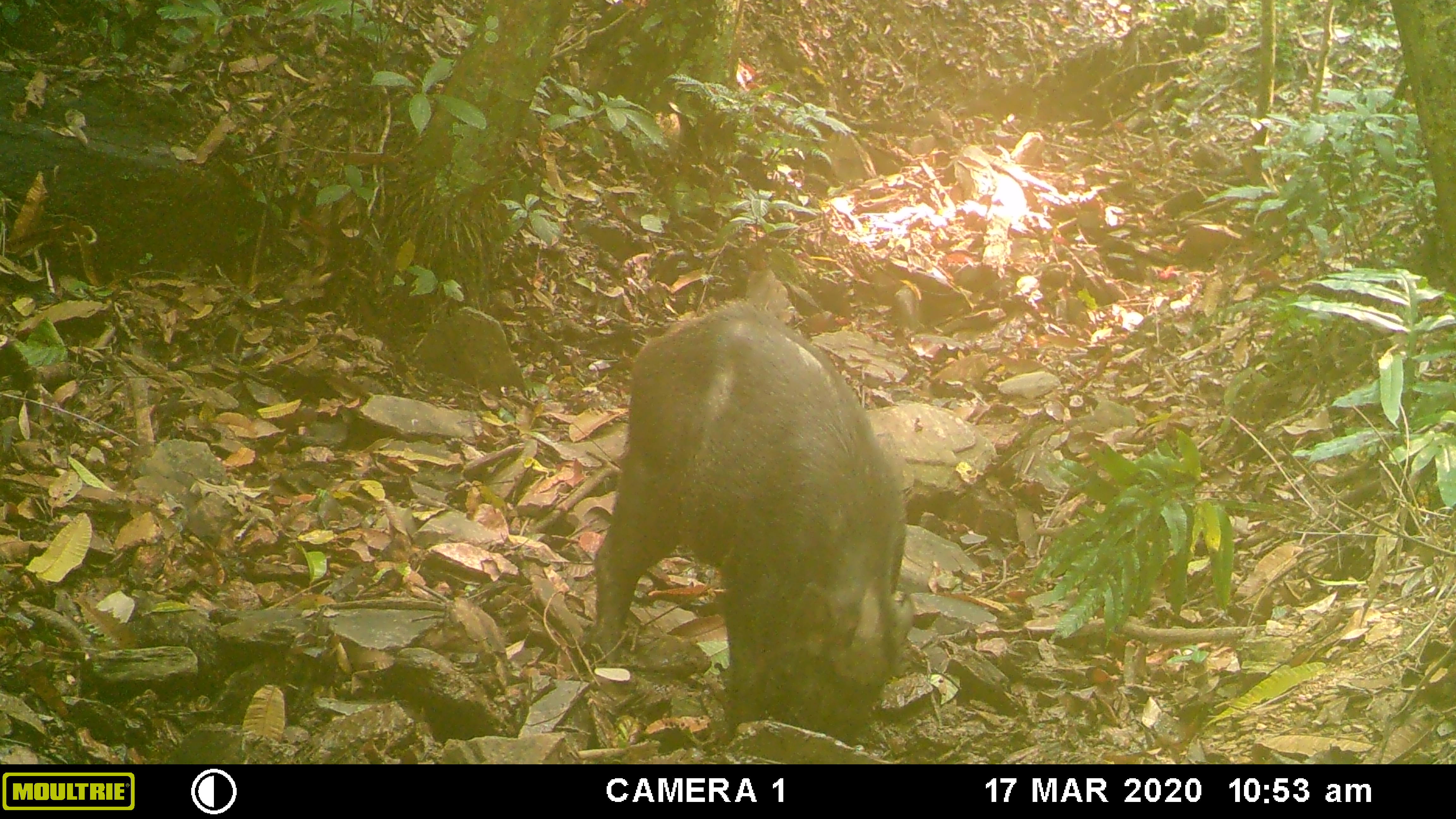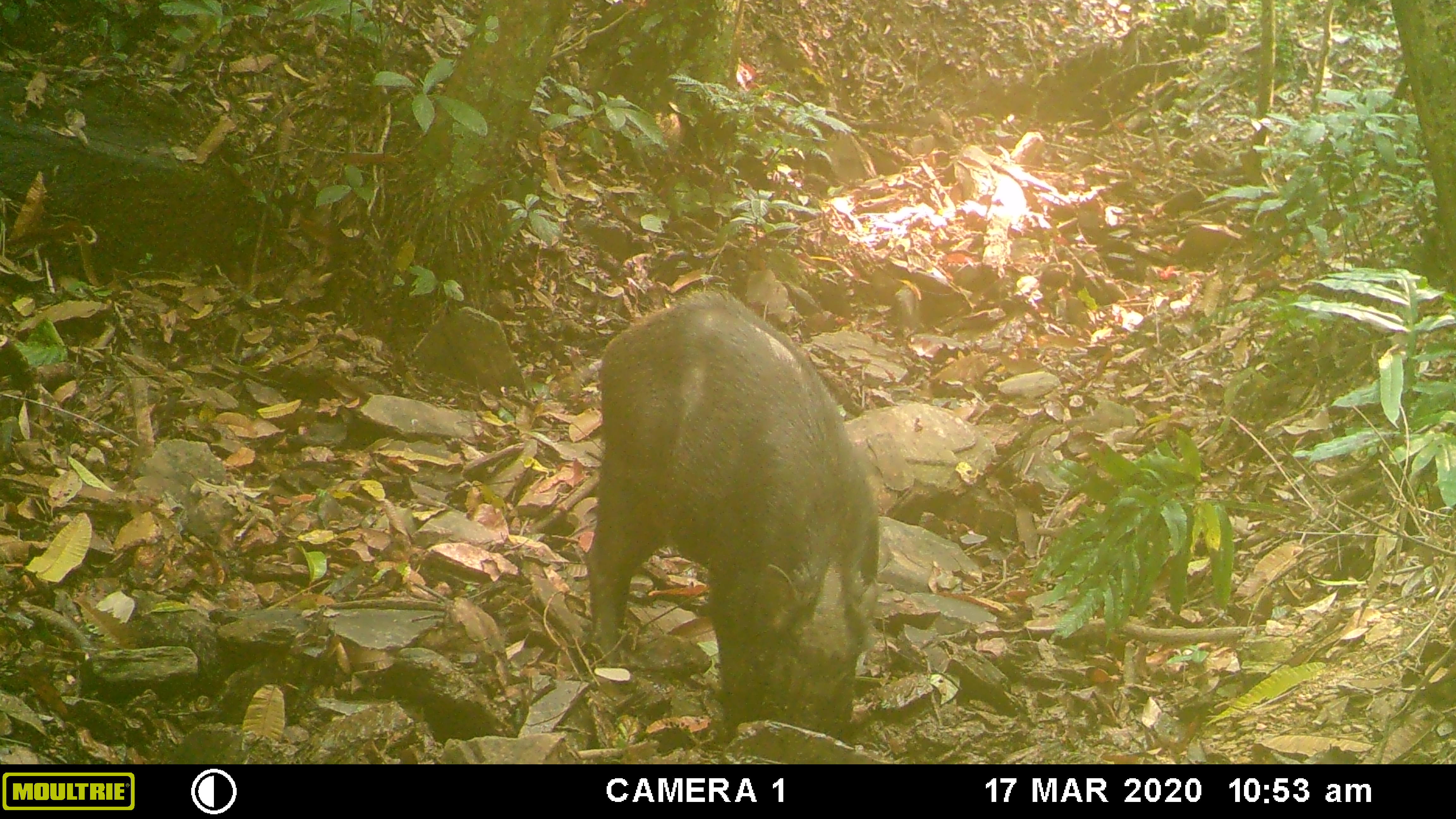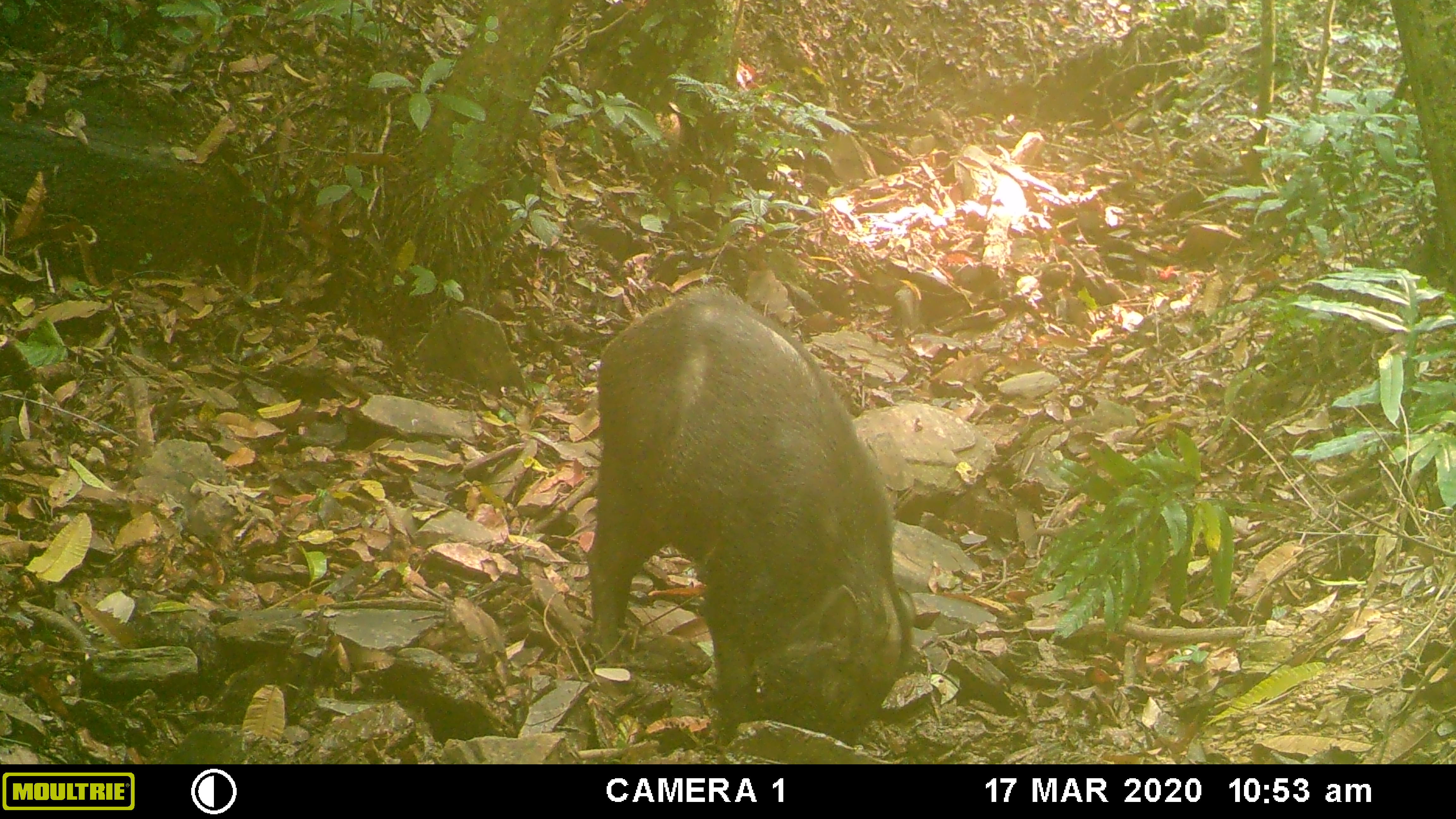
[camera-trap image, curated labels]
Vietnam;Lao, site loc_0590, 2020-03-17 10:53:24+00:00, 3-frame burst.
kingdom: Animalia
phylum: Chordata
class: Mammalia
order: Artiodactyla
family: Suidae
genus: Sus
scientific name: Sus scrofa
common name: eurasian wild pig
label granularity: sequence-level